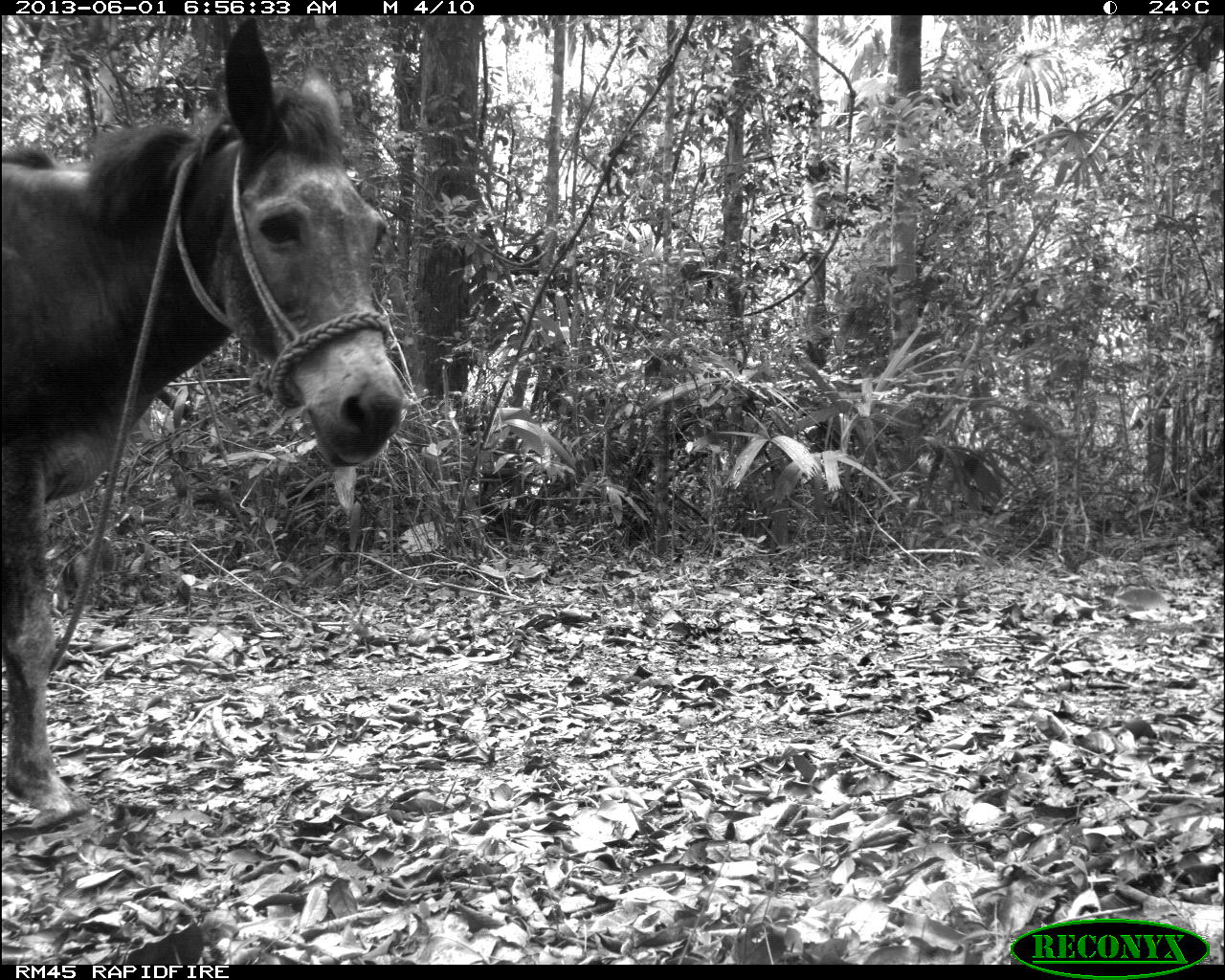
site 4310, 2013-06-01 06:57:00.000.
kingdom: Animalia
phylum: Chordata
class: Mammalia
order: Perissodactyla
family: Equidae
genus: Equus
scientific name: Equus ferus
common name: wild horse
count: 1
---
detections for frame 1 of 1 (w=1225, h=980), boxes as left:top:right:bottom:
equus ferus: 0:15:406:818